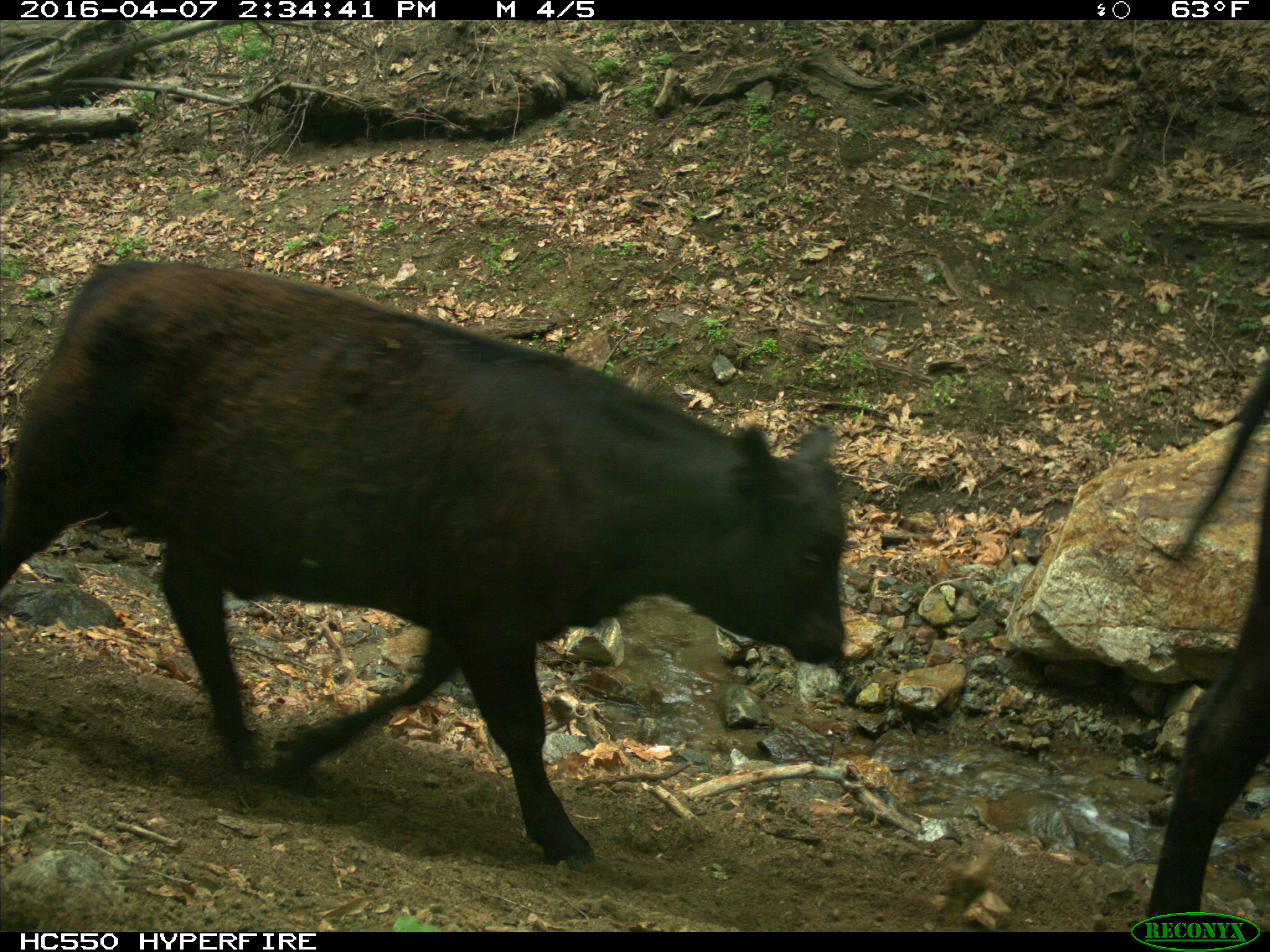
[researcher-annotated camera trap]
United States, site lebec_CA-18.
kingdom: Animalia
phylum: Chordata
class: Mammalia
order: Artiodactyla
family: Bovidae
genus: Bos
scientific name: Bos taurus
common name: domestic cow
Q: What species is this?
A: Bos taurus (domestic cow).